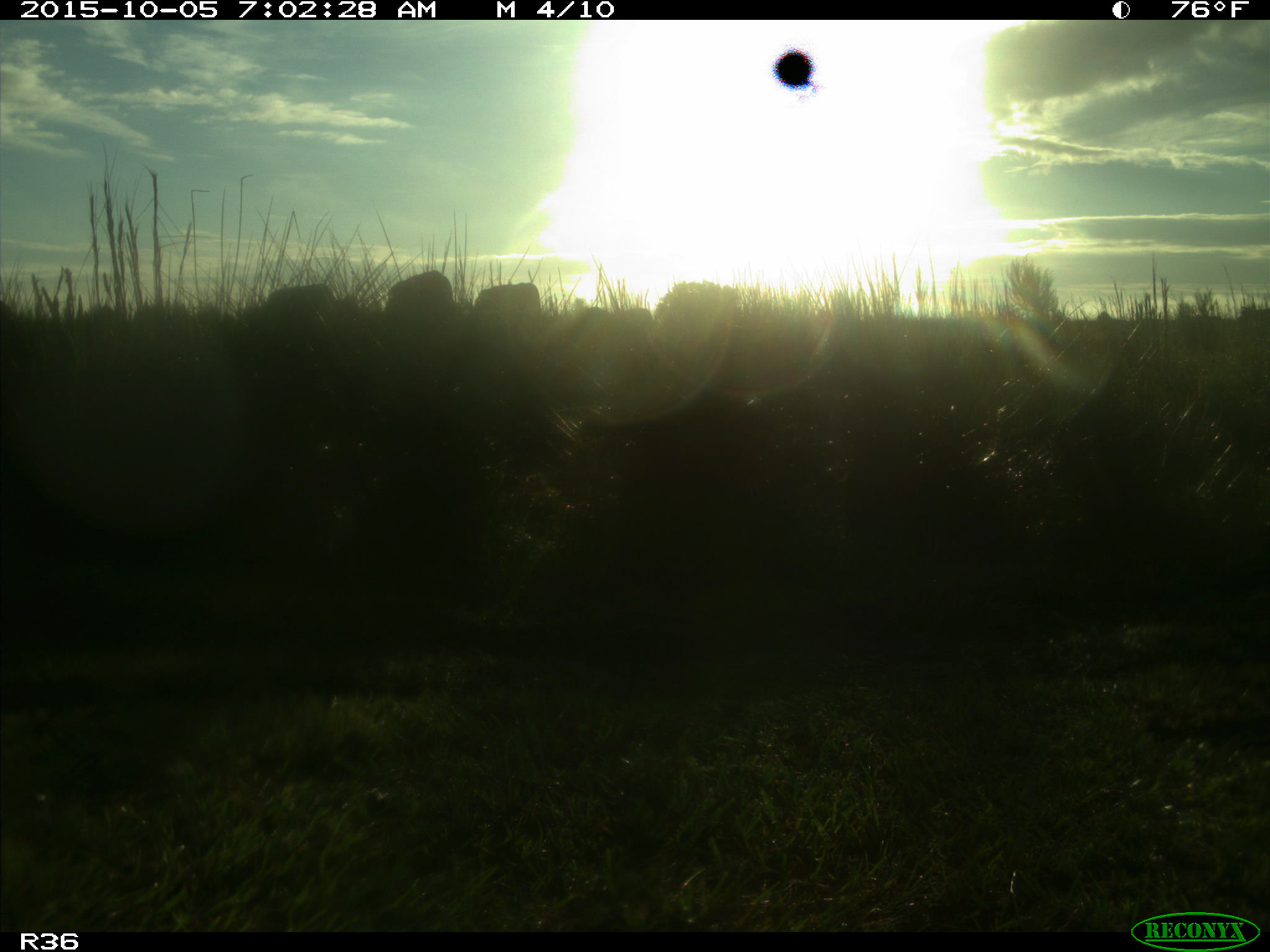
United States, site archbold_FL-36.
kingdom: Animalia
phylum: Chordata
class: Mammalia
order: Artiodactyla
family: Bovidae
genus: Bos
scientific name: Bos taurus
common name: domestic cow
Bos taurus (domestic cow).